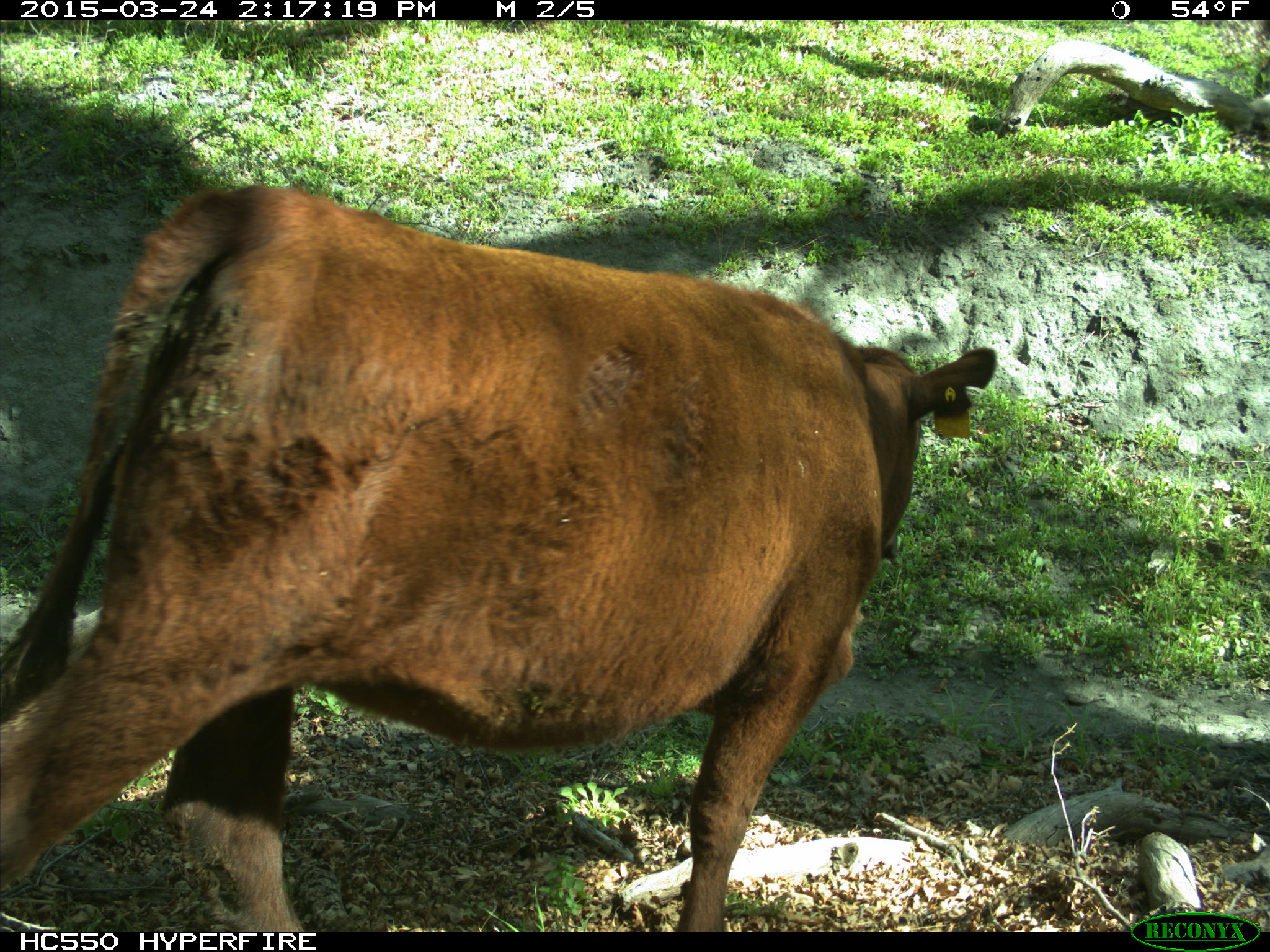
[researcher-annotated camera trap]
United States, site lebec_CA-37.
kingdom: Animalia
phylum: Chordata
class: Mammalia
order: Artiodactyla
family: Bovidae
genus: Bos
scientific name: Bos taurus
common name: domestic cow